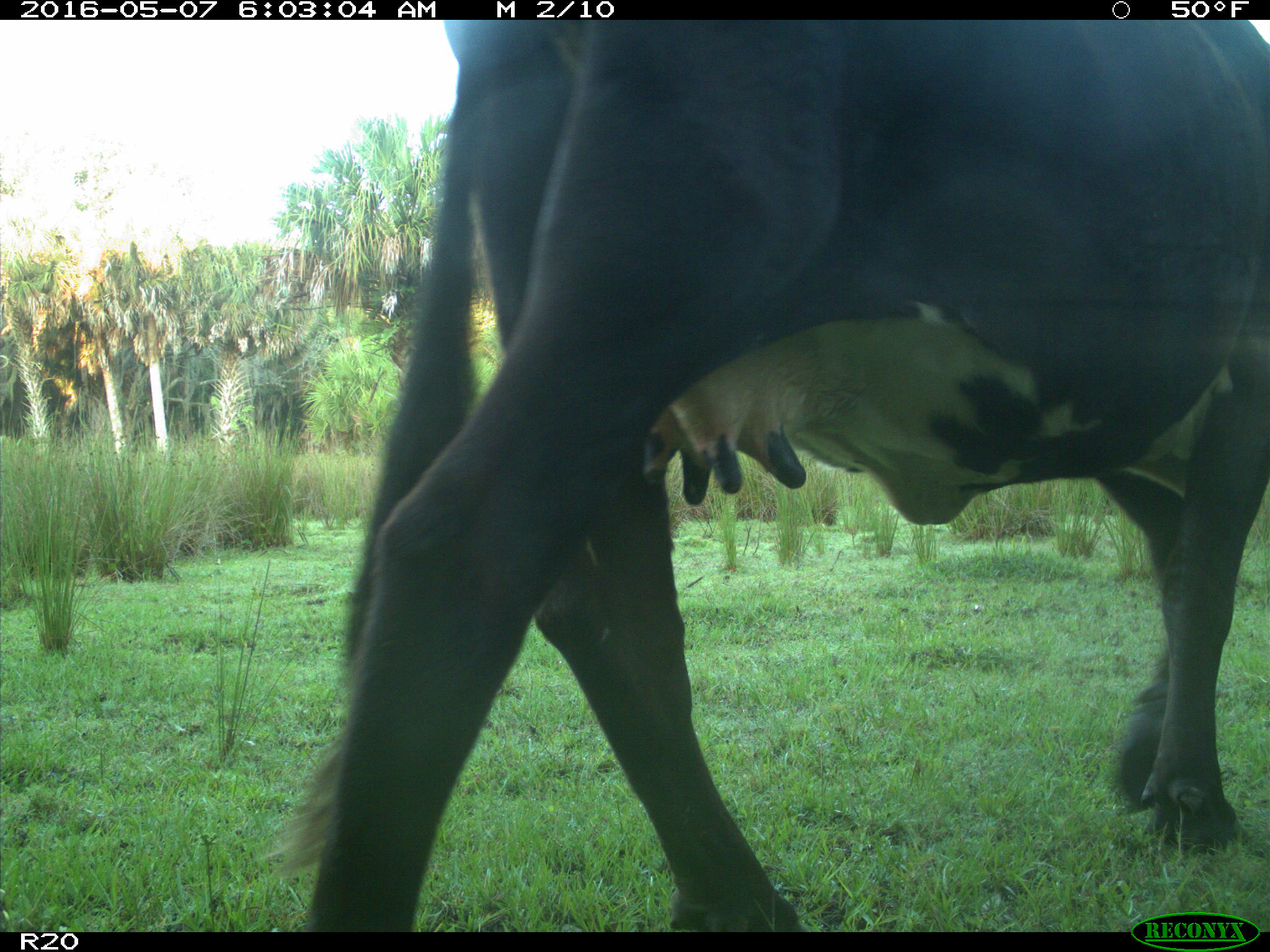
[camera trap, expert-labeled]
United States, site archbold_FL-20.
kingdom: Animalia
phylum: Chordata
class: Mammalia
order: Artiodactyla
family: Bovidae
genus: Bos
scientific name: Bos taurus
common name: domestic cow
Bos taurus (domestic cow).